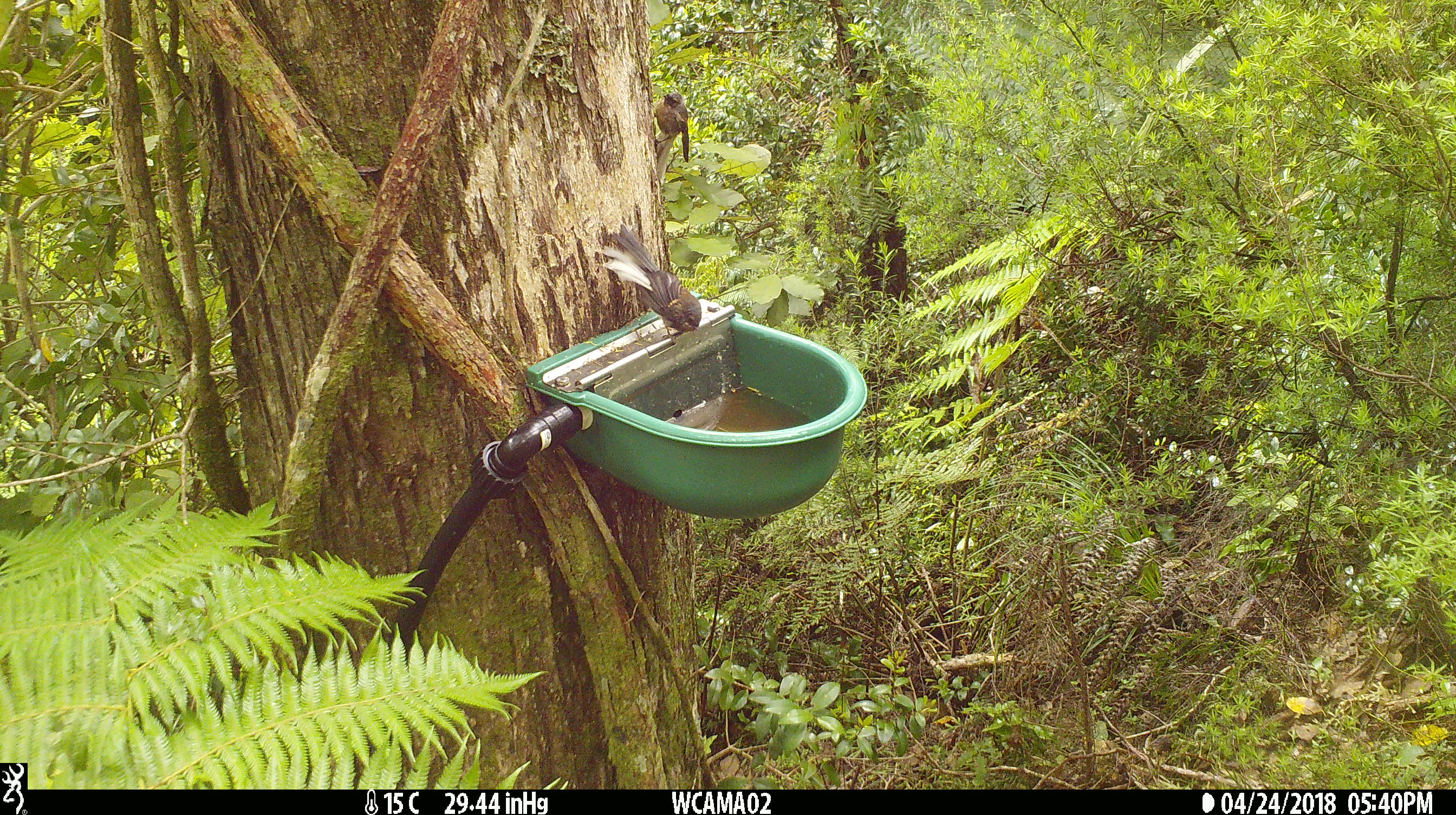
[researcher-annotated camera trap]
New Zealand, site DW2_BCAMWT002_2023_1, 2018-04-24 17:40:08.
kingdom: Animalia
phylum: Chordata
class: Aves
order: Passeriformes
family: Rhipiduridae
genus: Rhipidura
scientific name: Rhipidura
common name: fantails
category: fantail